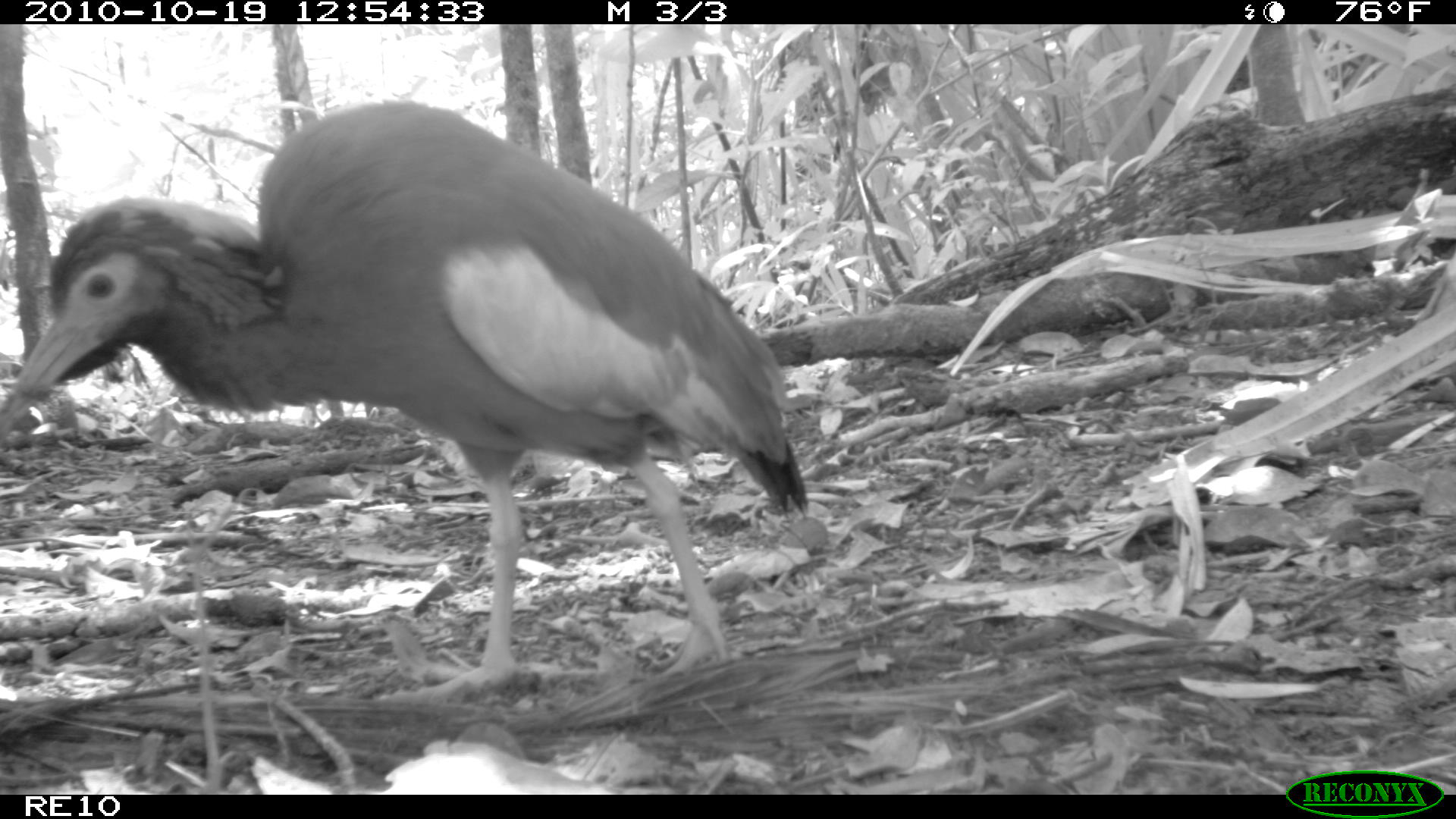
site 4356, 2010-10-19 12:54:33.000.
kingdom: Animalia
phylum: Chordata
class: Aves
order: Pelecaniformes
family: Threskiornithidae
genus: Lophotibis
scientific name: Lophotibis cristata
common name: madagascan ibis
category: lophotibis cristataa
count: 1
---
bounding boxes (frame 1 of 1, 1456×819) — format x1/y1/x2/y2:
lophotibis cristataa: 0/98/810/705